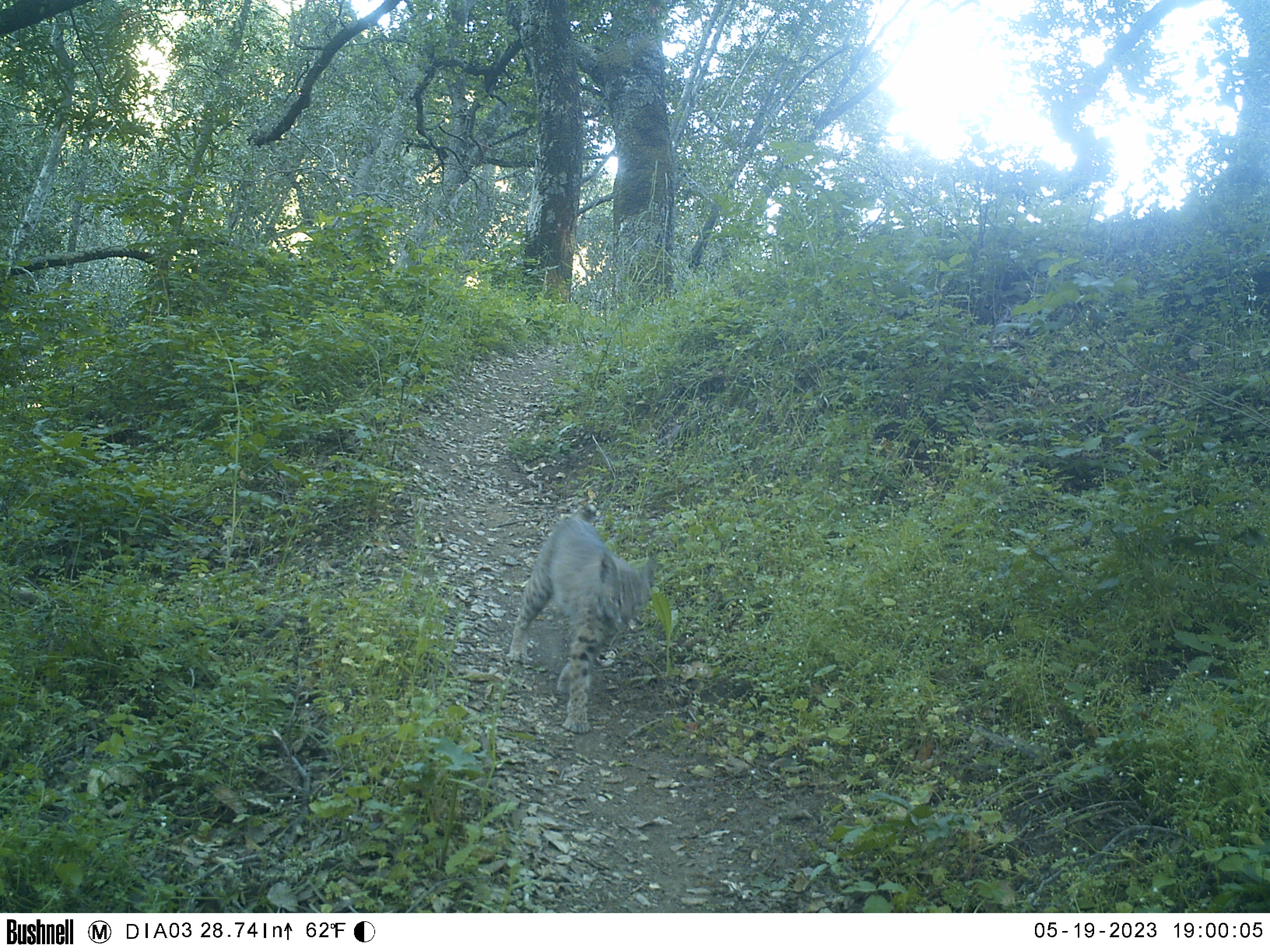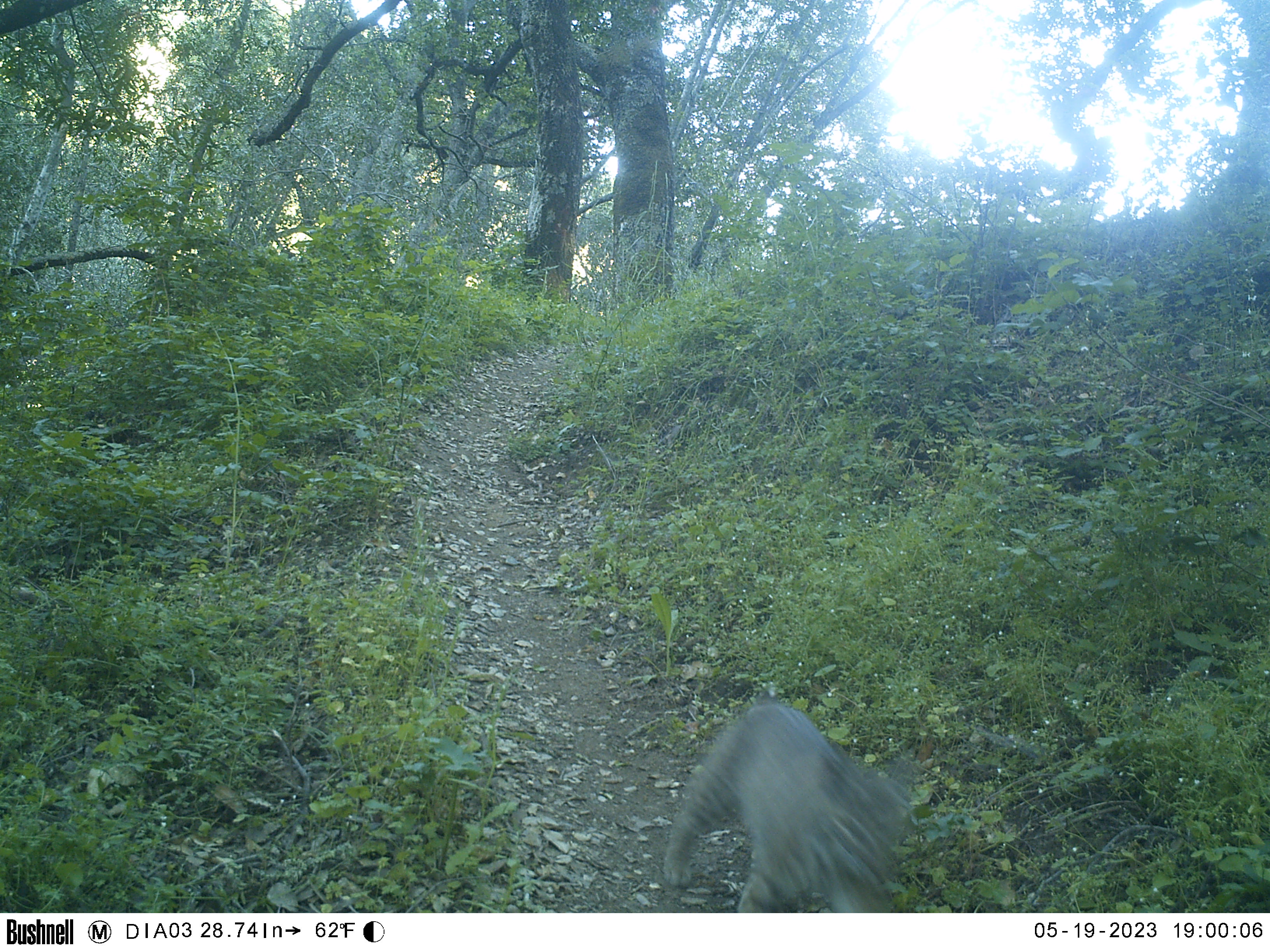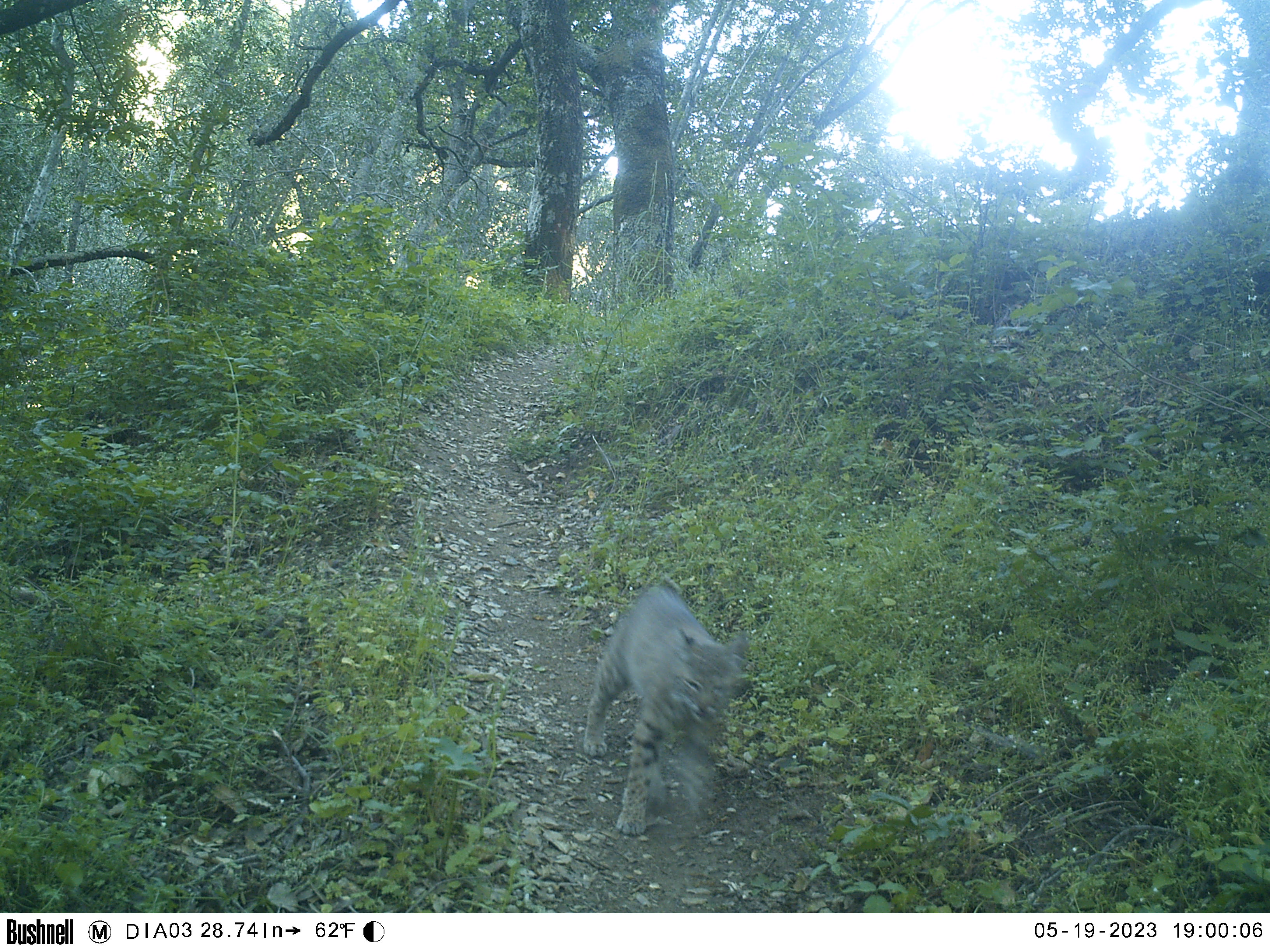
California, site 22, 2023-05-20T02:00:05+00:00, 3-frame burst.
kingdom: Animalia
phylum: Chordata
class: Mammalia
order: Carnivora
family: Felidae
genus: Lynx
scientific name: Lynx rufus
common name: bobcat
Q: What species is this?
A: Bobcat (Lynx rufus).